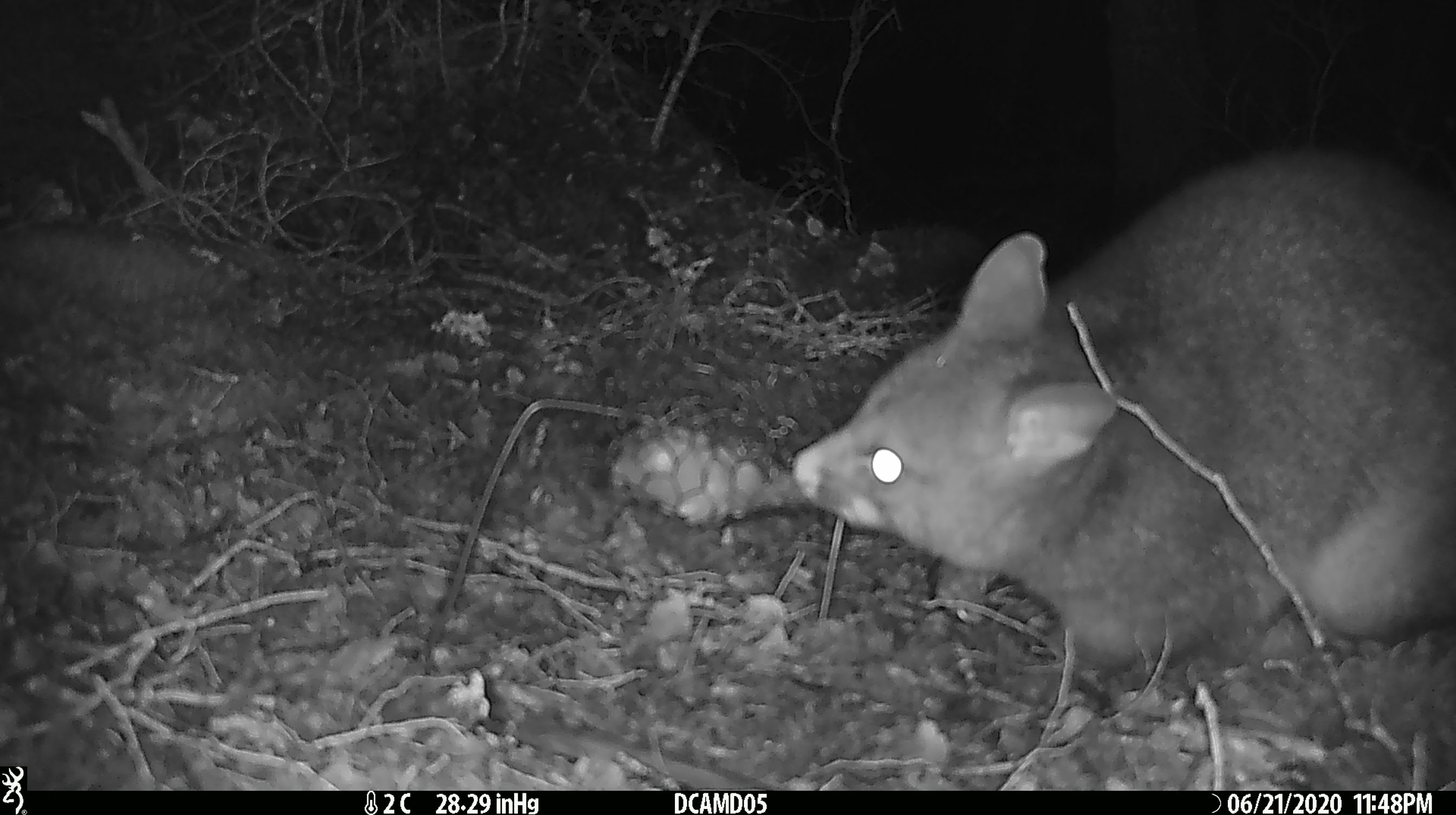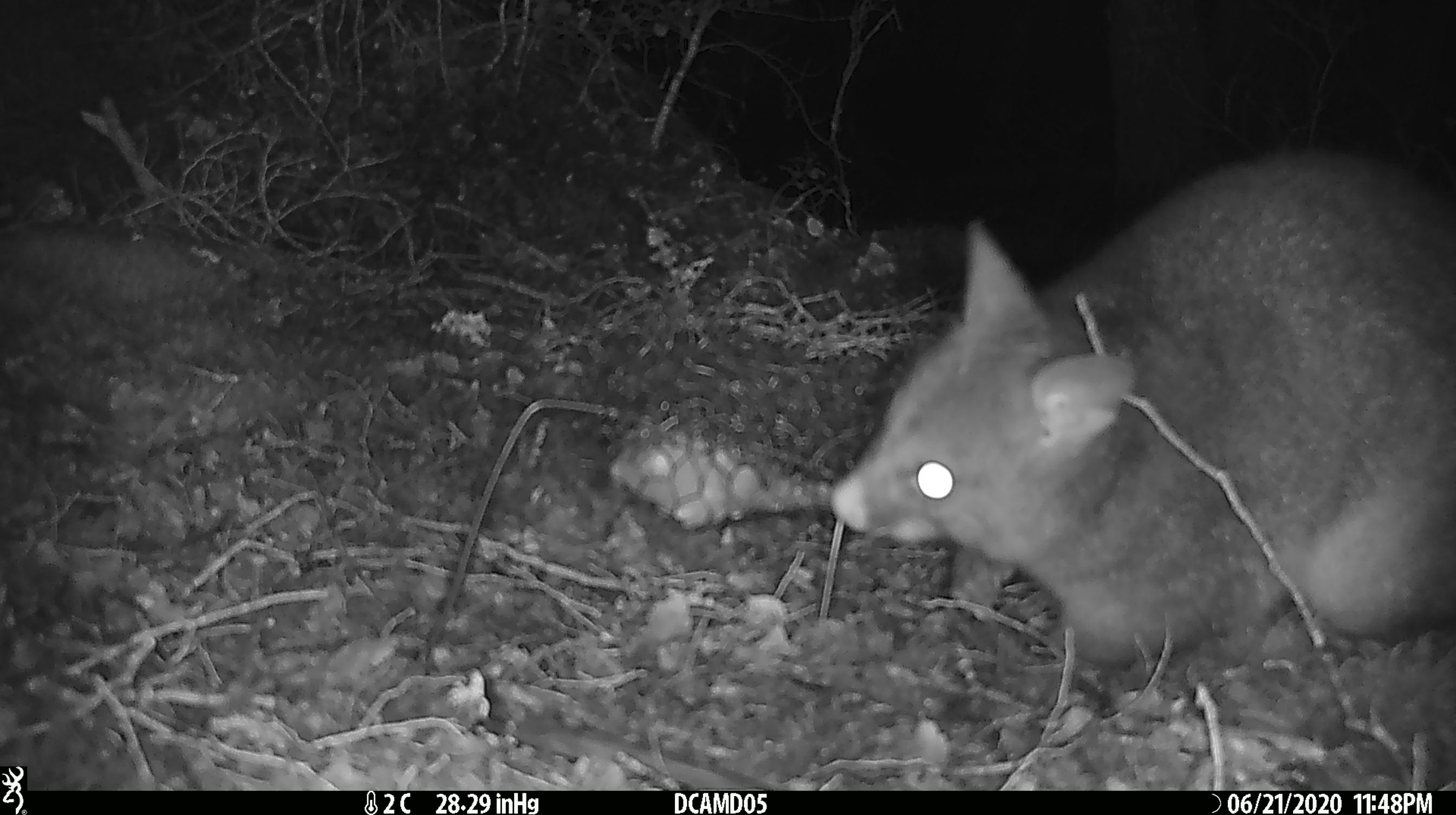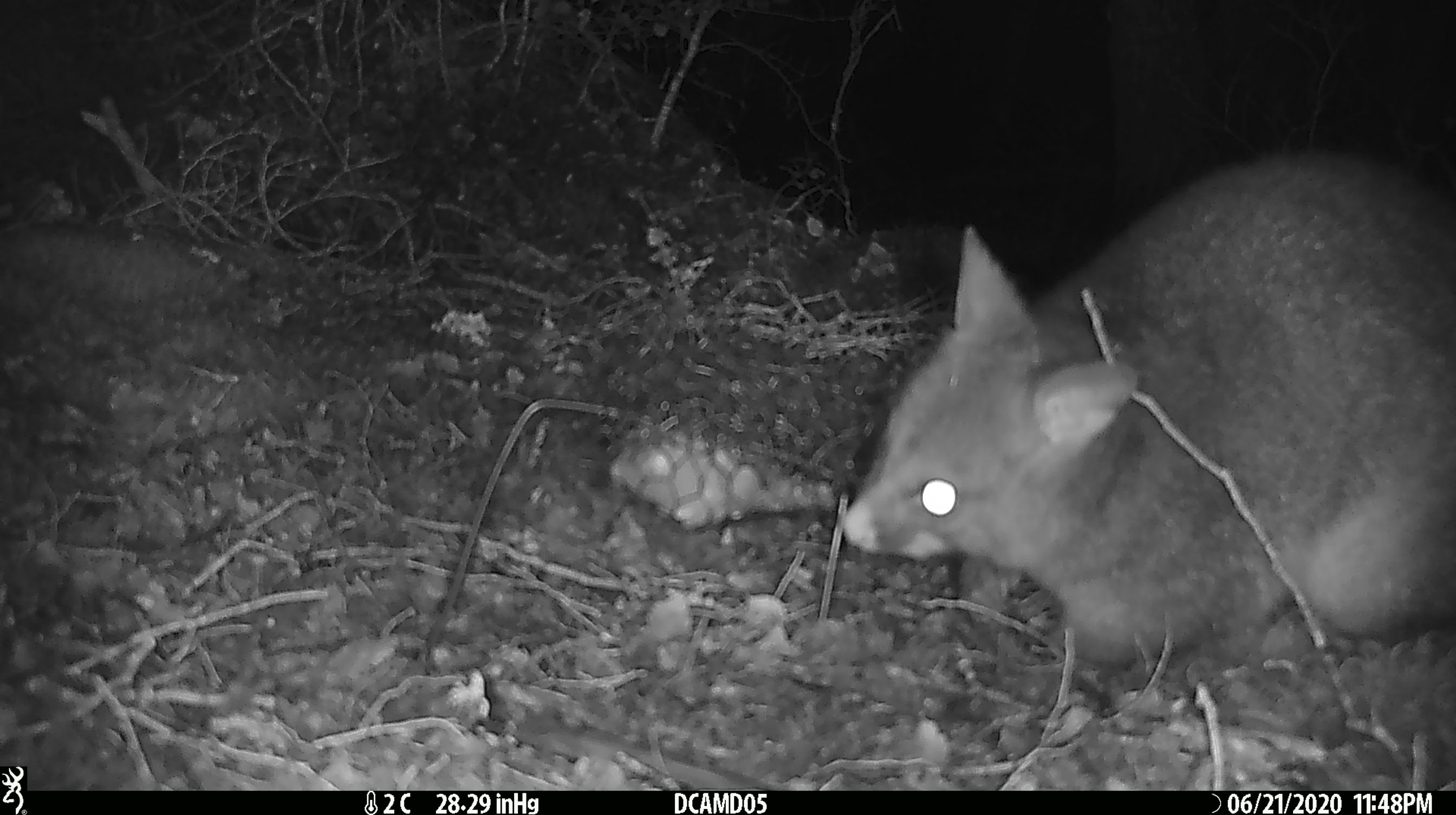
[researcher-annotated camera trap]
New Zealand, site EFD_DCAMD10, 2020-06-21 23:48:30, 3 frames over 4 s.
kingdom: Animalia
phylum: Chordata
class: Mammalia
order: Diprotodontia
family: Phalangeridae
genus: Trichosurus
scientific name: Trichosurus vulpecula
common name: common brushtail possum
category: possum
Possum (common brushtail possum) (Trichosurus vulpecula).